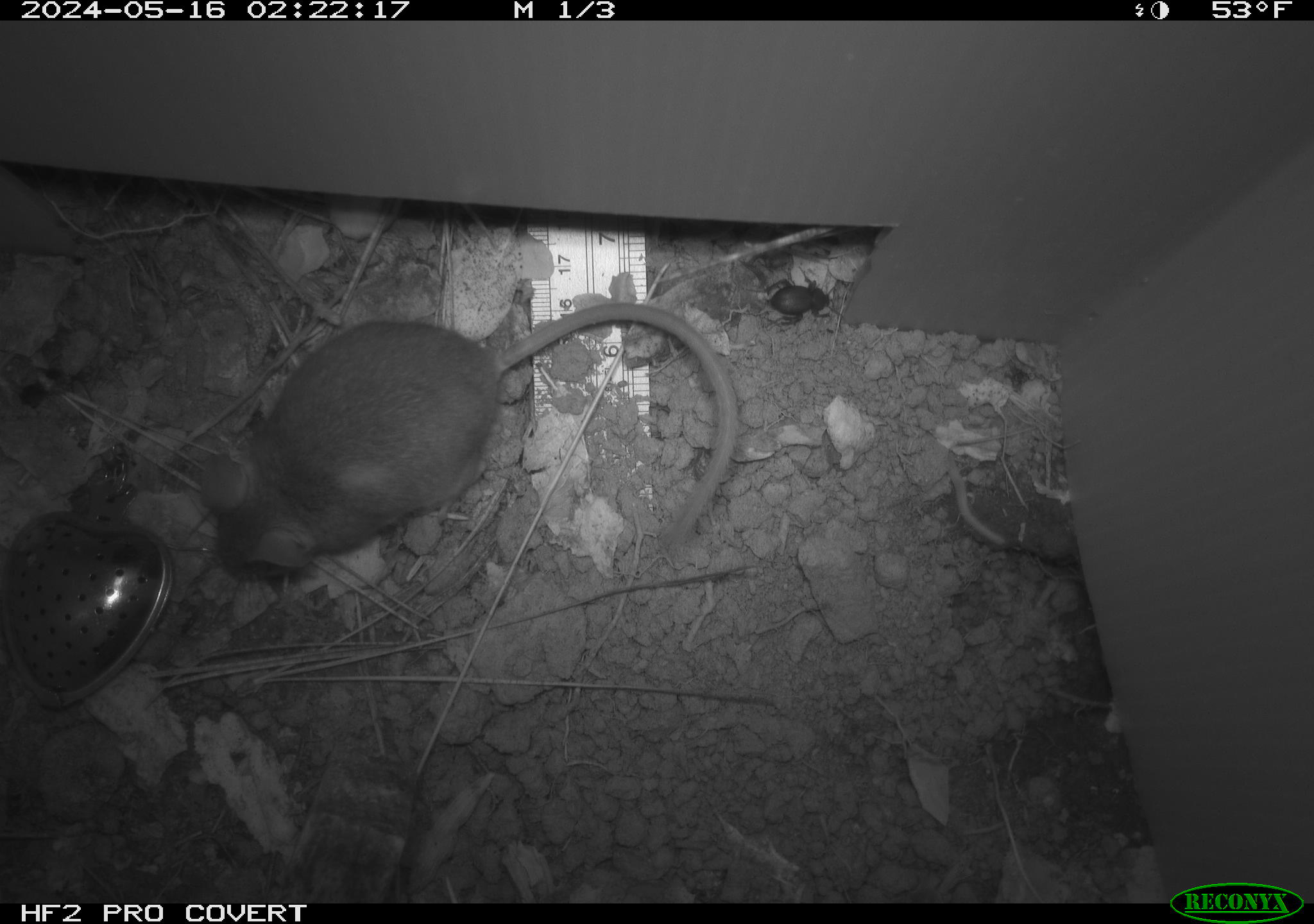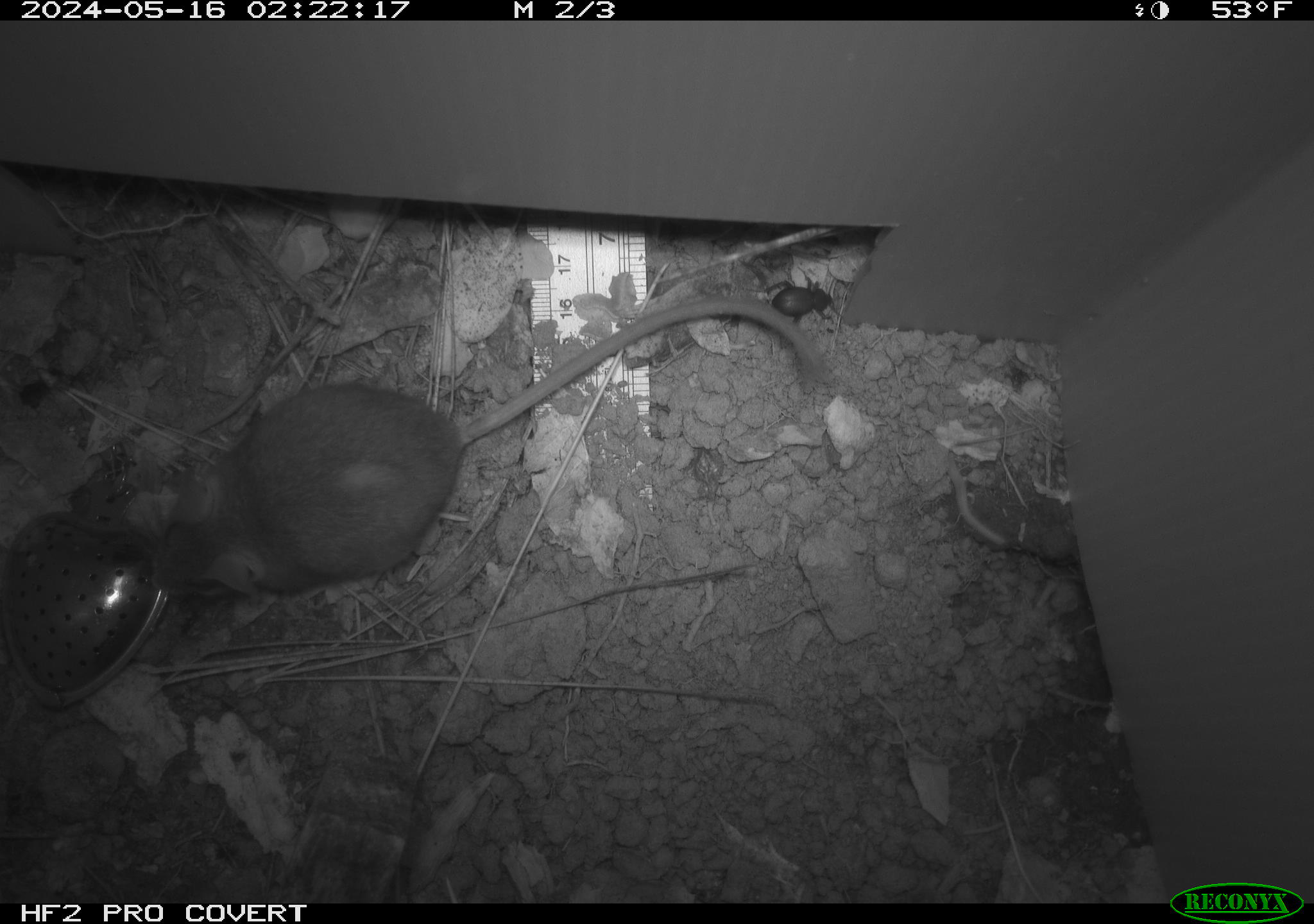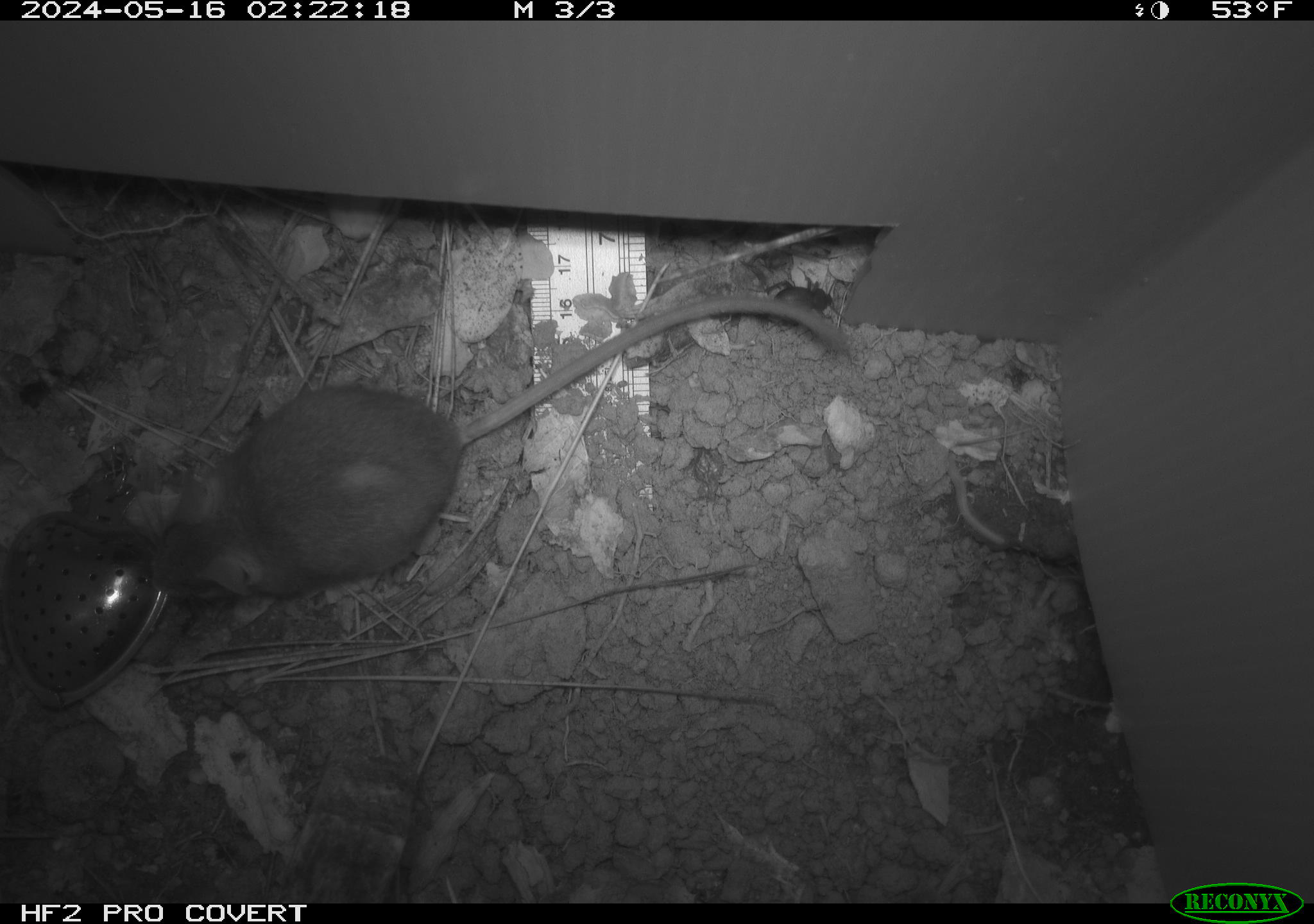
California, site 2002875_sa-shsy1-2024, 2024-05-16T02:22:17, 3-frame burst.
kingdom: Animalia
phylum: Chordata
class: Mammalia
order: Rodentia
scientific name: Rodentia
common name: rodent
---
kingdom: Animalia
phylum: Arthropoda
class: Insecta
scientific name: Insecta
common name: insect